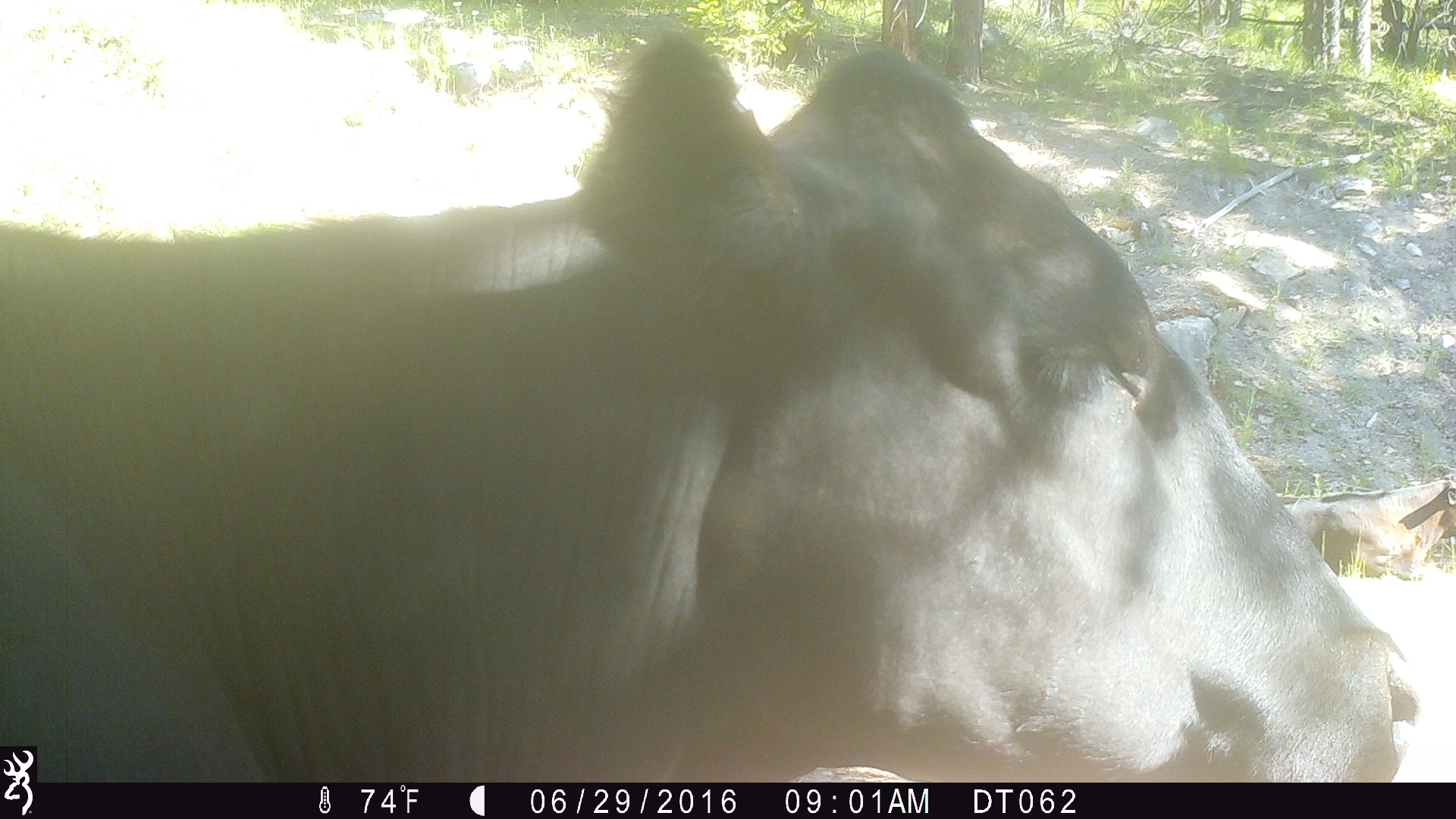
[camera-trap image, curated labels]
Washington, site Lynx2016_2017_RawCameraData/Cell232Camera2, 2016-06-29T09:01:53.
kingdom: Animalia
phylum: Chordata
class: Mammalia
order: Artiodactyla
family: Bovidae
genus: Bos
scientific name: Bos taurus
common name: domestic cattle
Domestic cattle (Bos taurus). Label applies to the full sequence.